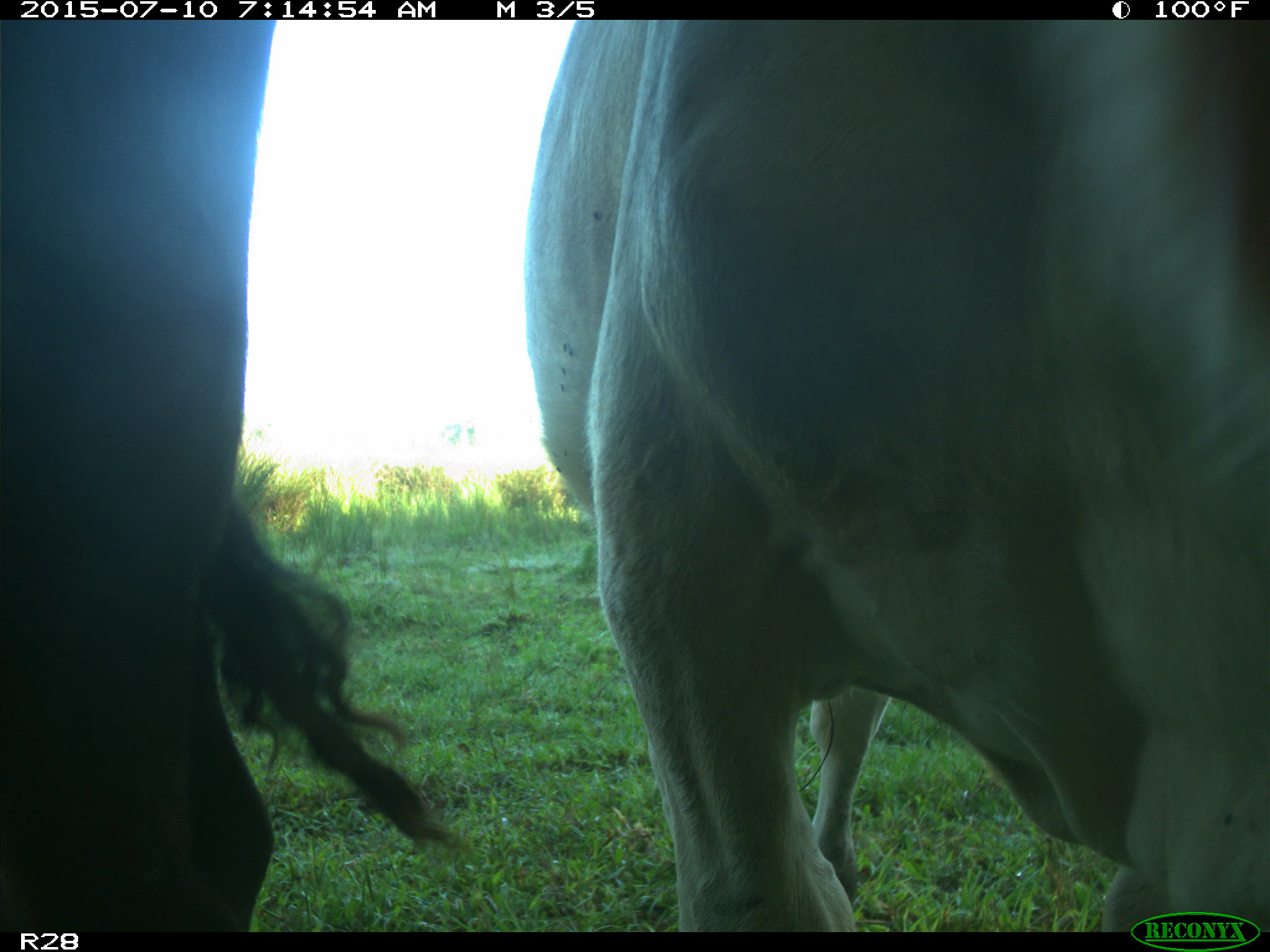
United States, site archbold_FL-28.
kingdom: Animalia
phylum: Chordata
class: Mammalia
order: Artiodactyla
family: Bovidae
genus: Bos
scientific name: Bos taurus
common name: domestic cow